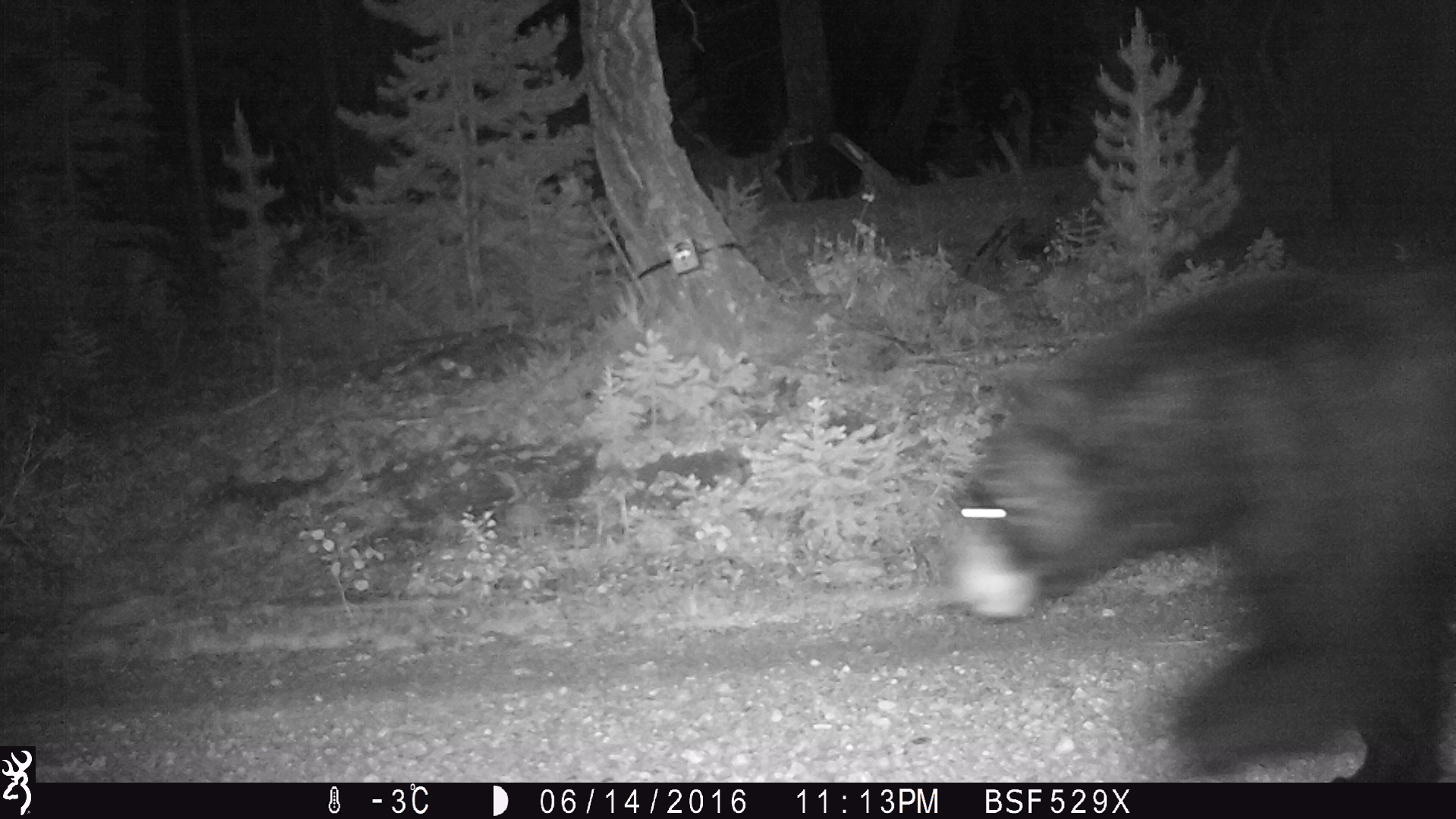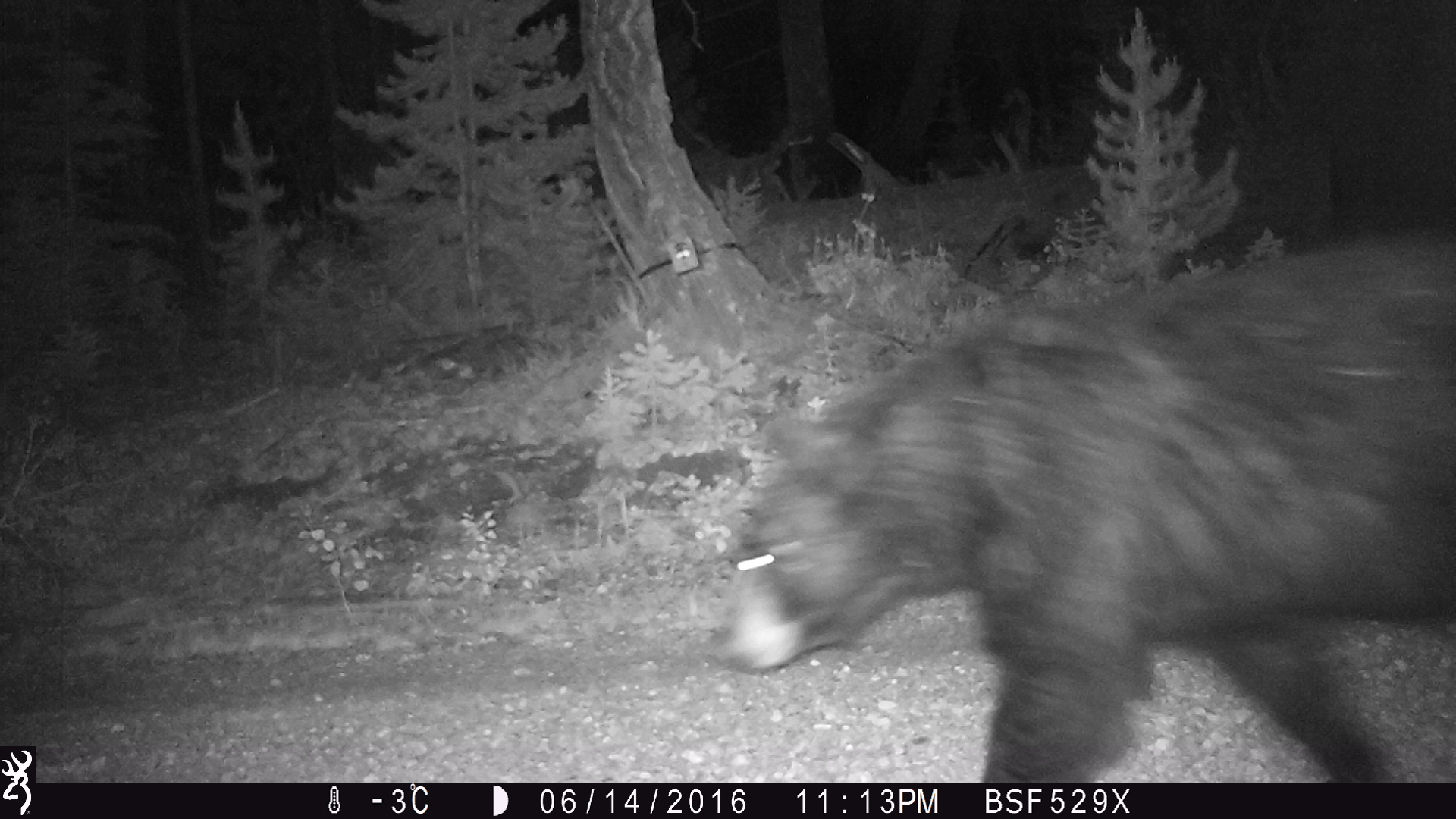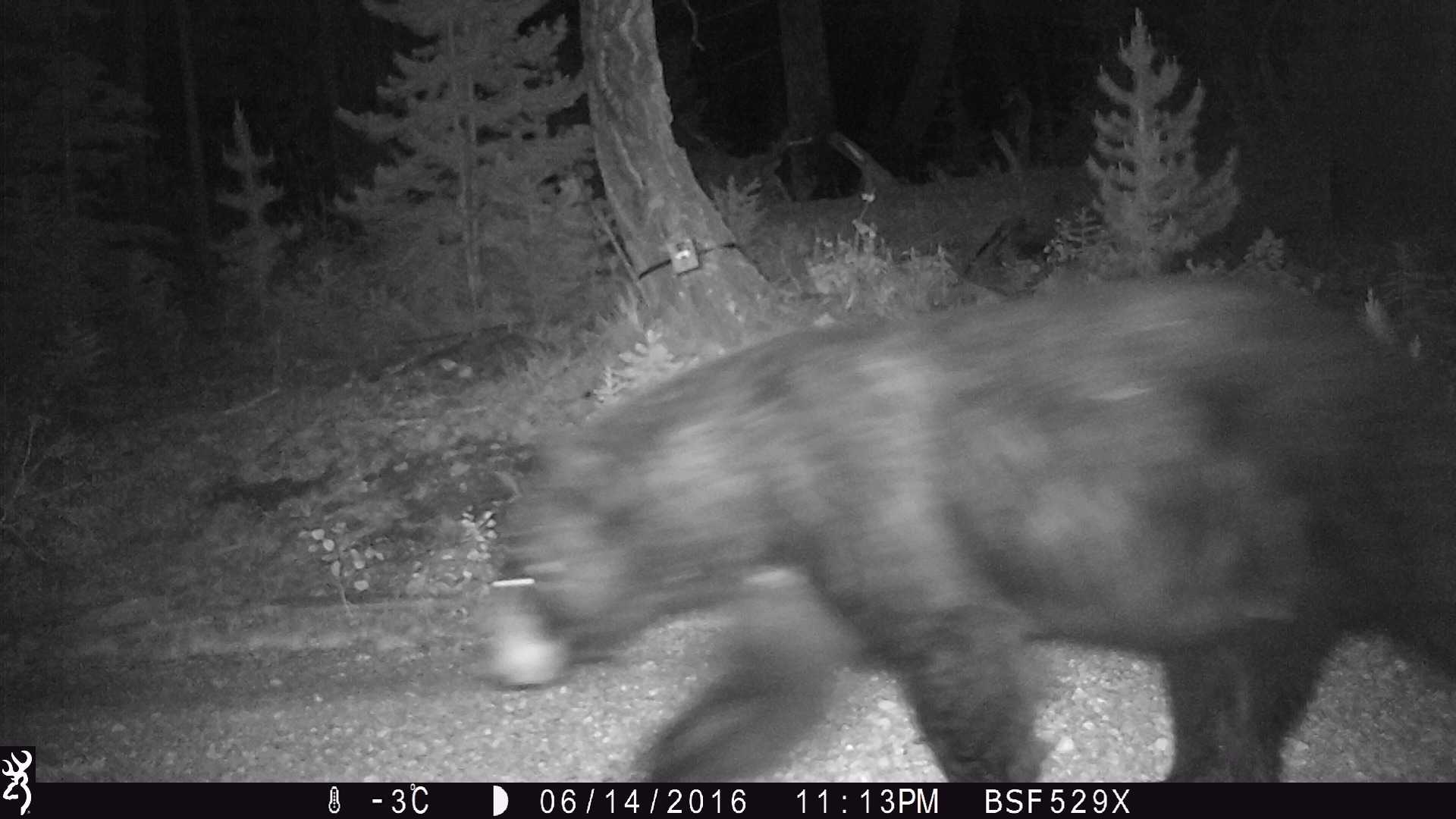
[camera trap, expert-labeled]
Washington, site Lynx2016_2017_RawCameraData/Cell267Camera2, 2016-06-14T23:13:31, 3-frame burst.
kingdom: Animalia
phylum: Chordata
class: Mammalia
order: Carnivora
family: Ursidae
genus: Ursus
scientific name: Ursus americanus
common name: american black bear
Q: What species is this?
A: Ursus americanus (american black bear).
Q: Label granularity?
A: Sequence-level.